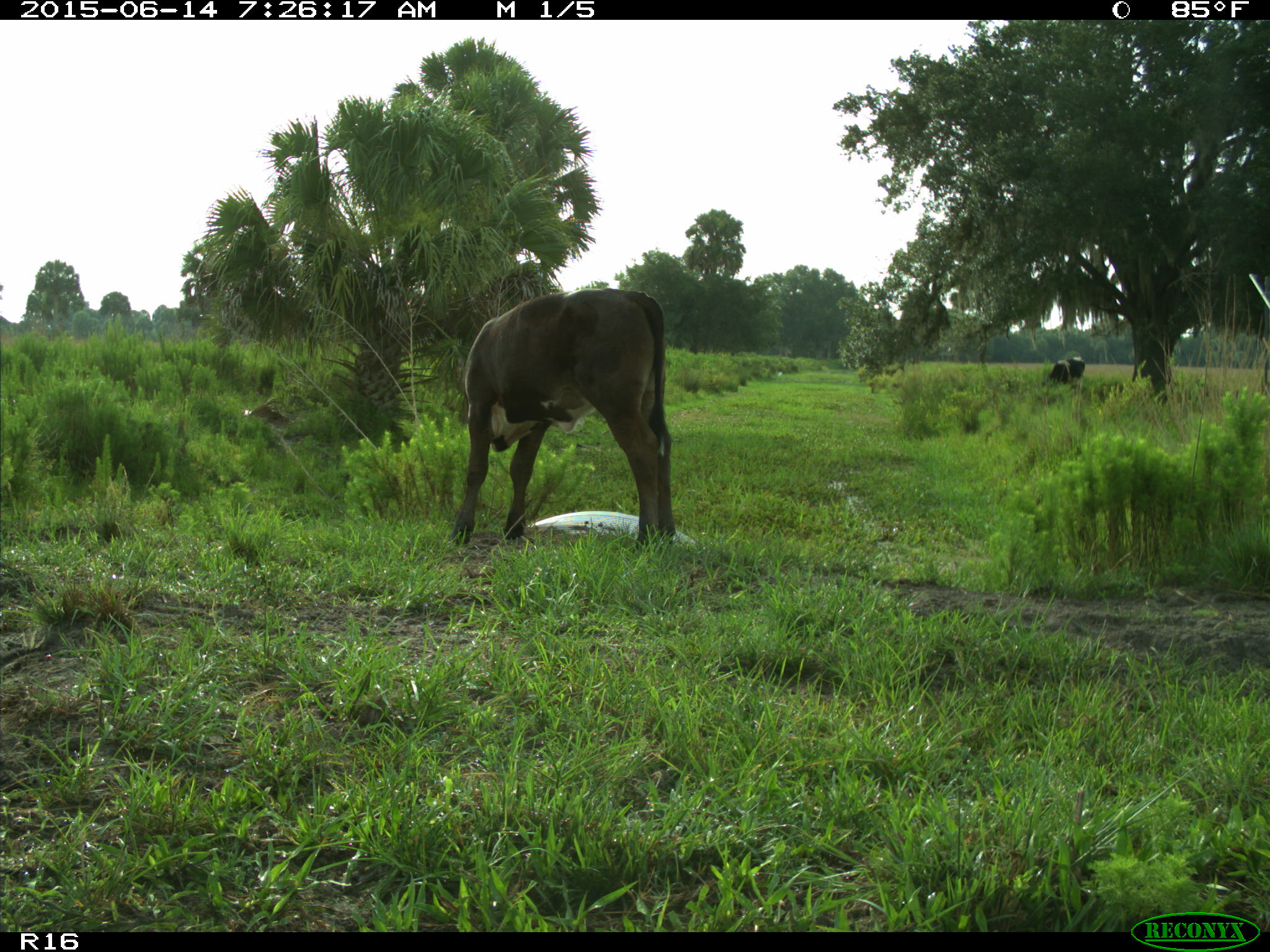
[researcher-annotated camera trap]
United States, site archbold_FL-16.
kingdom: Animalia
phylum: Chordata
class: Mammalia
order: Artiodactyla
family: Bovidae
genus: Bos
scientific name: Bos taurus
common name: domestic cow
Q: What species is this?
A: Bos taurus (domestic cow).